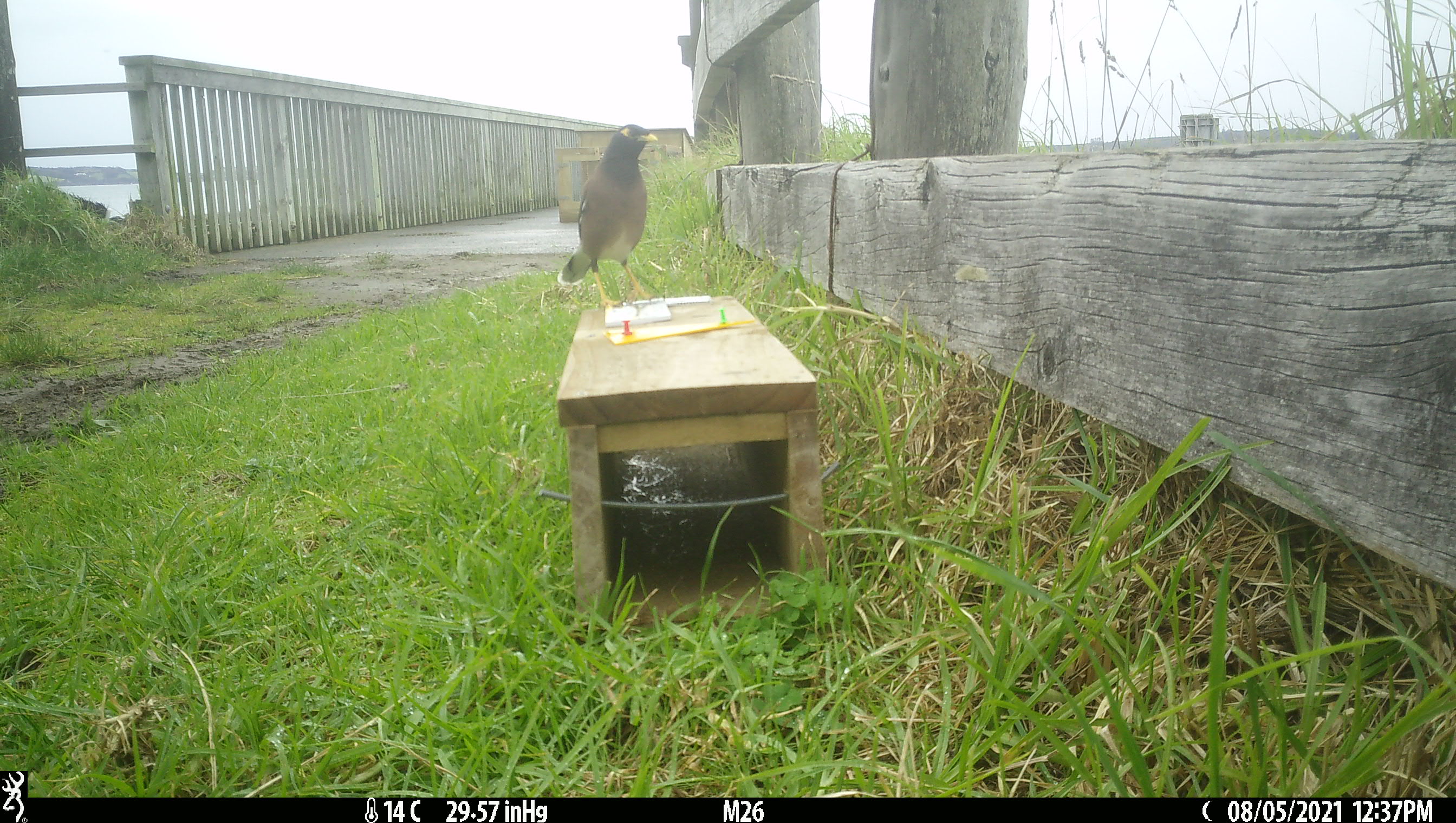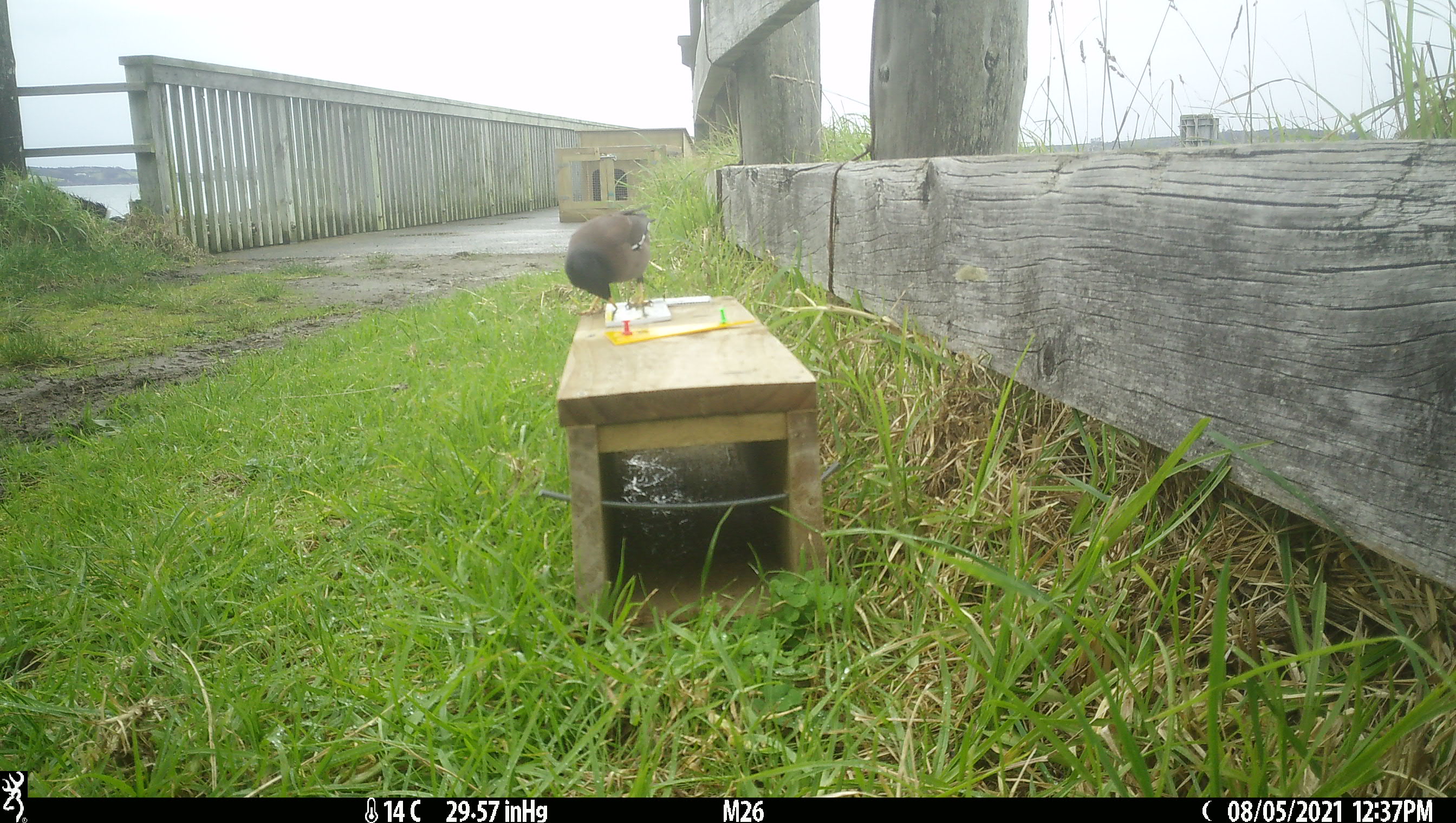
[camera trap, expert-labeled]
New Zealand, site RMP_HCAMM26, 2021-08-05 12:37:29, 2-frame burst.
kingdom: Animalia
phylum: Chordata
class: Aves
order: Passeriformes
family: Sturnidae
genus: Acridotheres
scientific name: Acridotheres tristis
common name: common myna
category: myna